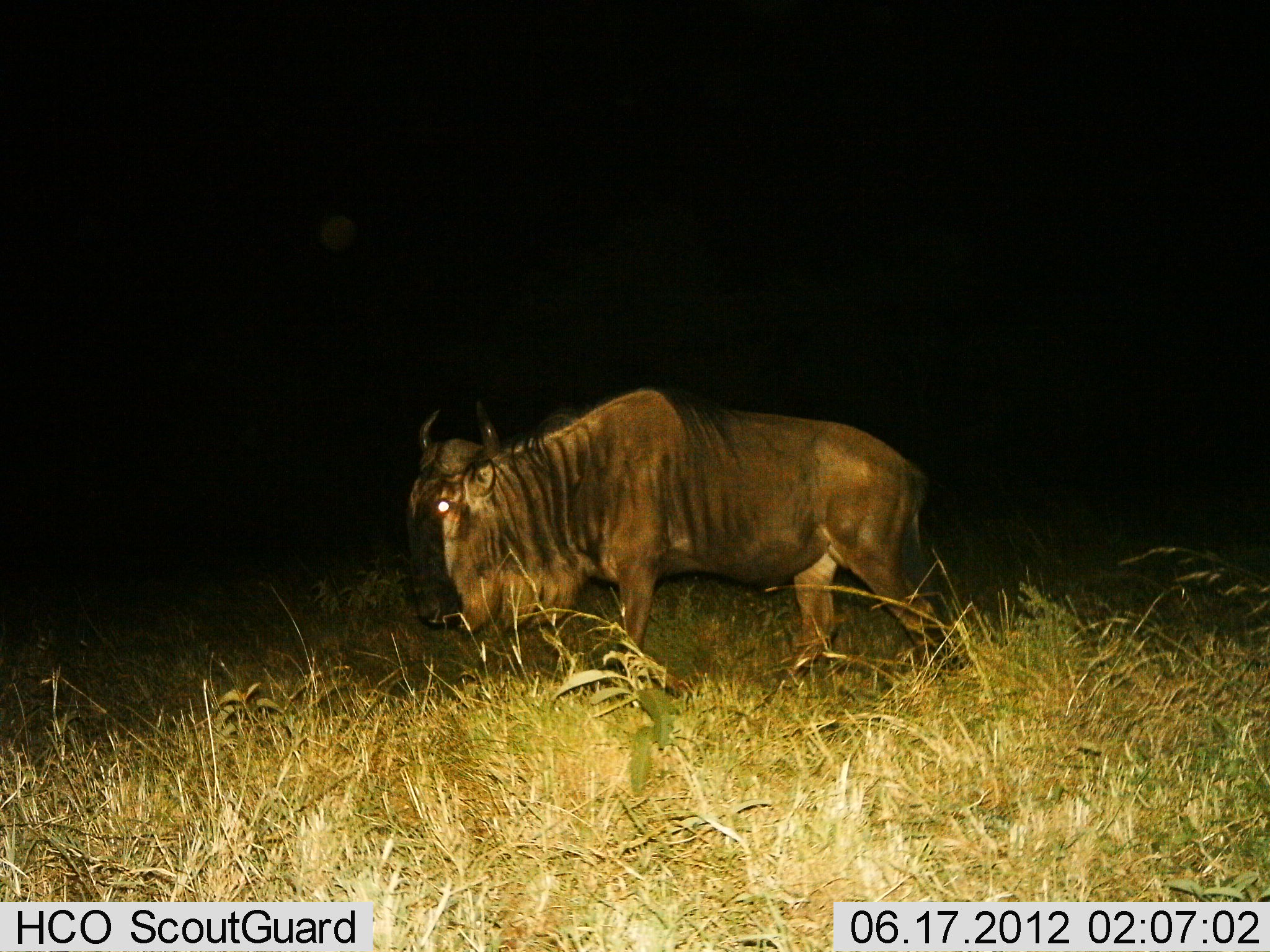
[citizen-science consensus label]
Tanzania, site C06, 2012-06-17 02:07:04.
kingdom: Animalia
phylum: Chordata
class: Mammalia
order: Artiodactyla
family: Bovidae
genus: Connochaetes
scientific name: Connochaetes taurinus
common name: blue wildebeest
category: wildebeest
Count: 1.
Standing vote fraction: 20%.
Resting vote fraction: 0%.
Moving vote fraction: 80%.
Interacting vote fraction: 0%.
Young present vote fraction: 0%.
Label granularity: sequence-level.